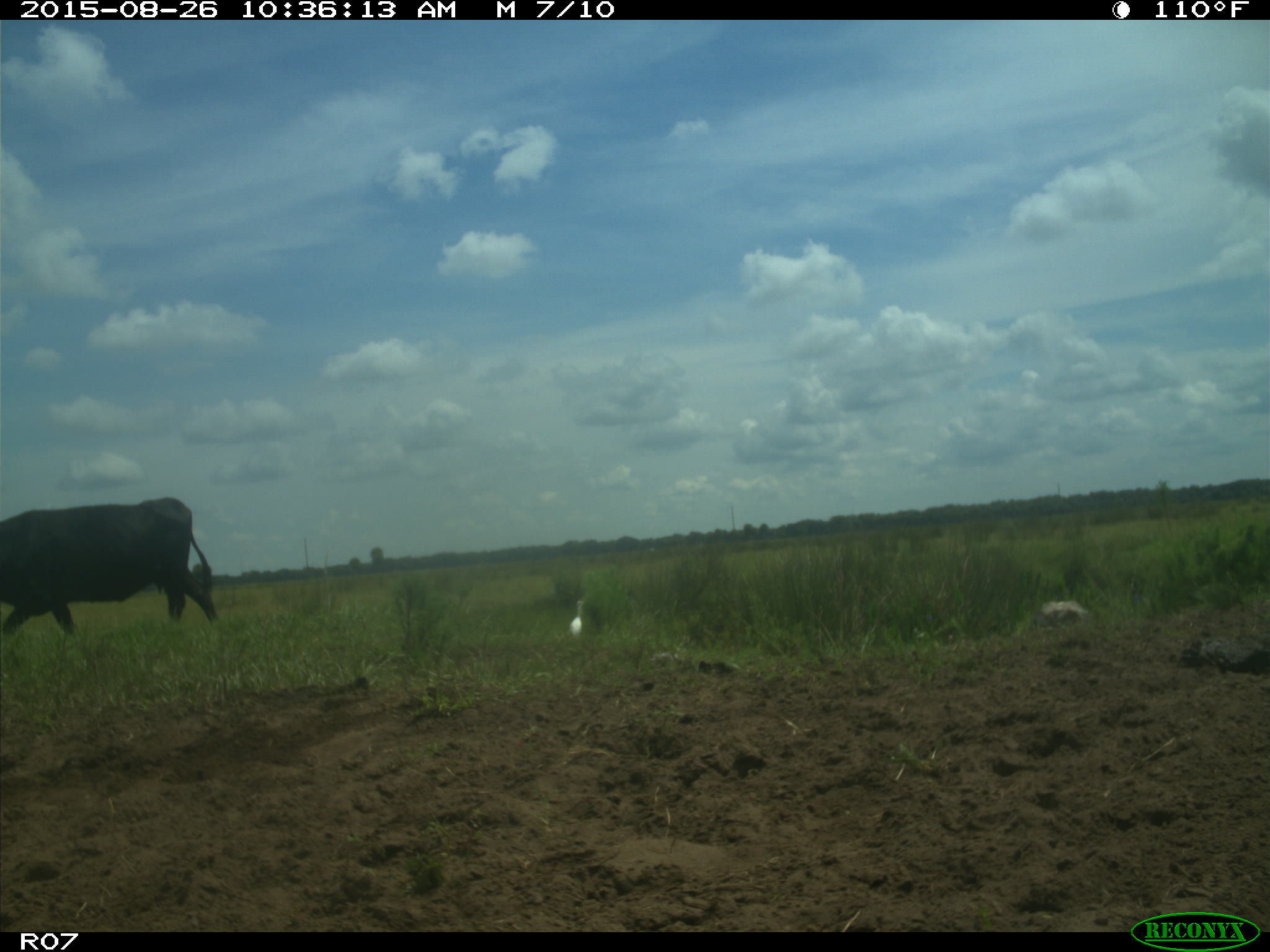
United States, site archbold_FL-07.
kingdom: Animalia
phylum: Chordata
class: Mammalia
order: Artiodactyla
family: Bovidae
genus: Bos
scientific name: Bos taurus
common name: domestic cow